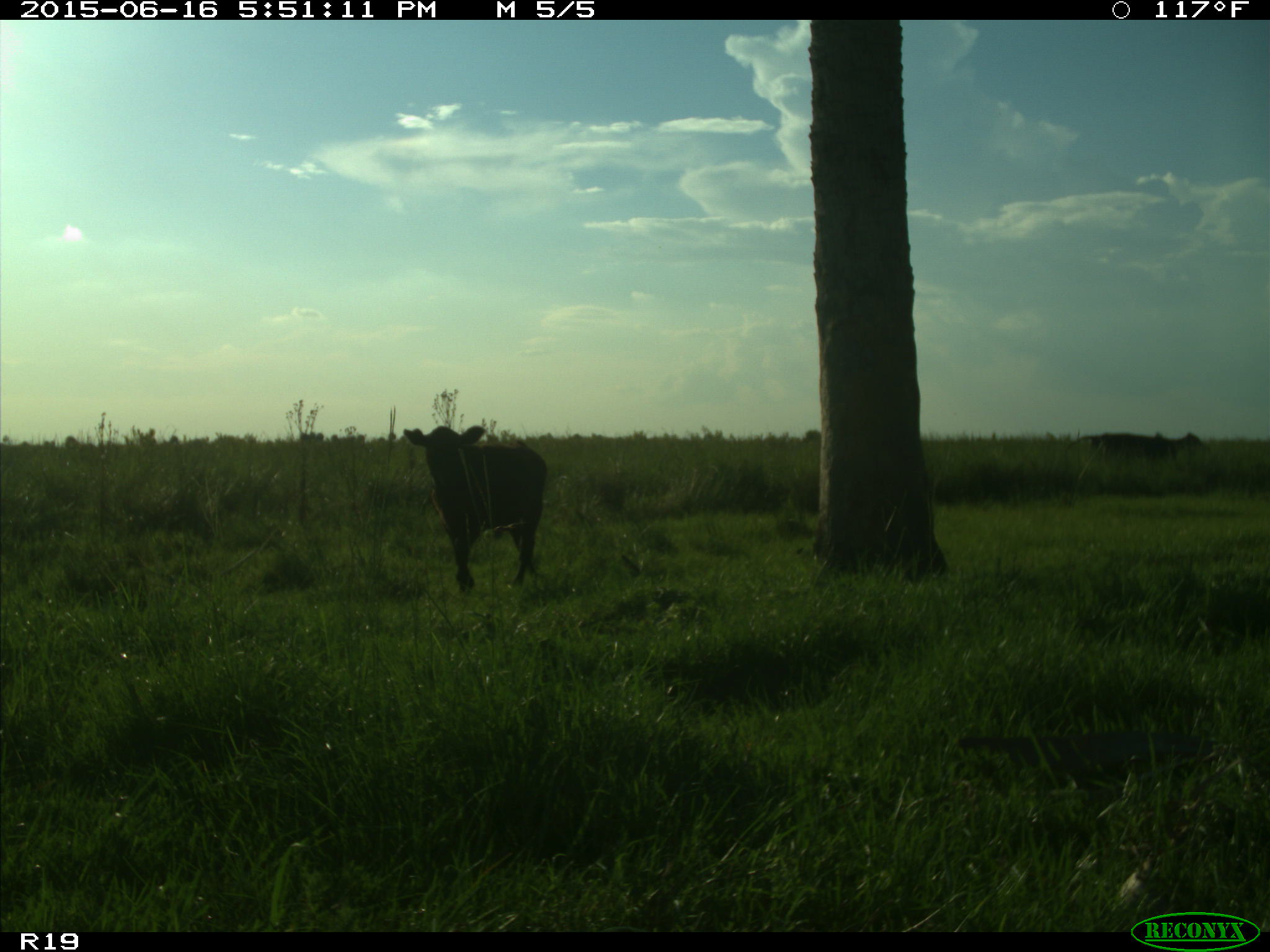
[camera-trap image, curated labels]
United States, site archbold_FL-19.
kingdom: Animalia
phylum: Chordata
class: Mammalia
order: Artiodactyla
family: Bovidae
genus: Bos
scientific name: Bos taurus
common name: domestic cow